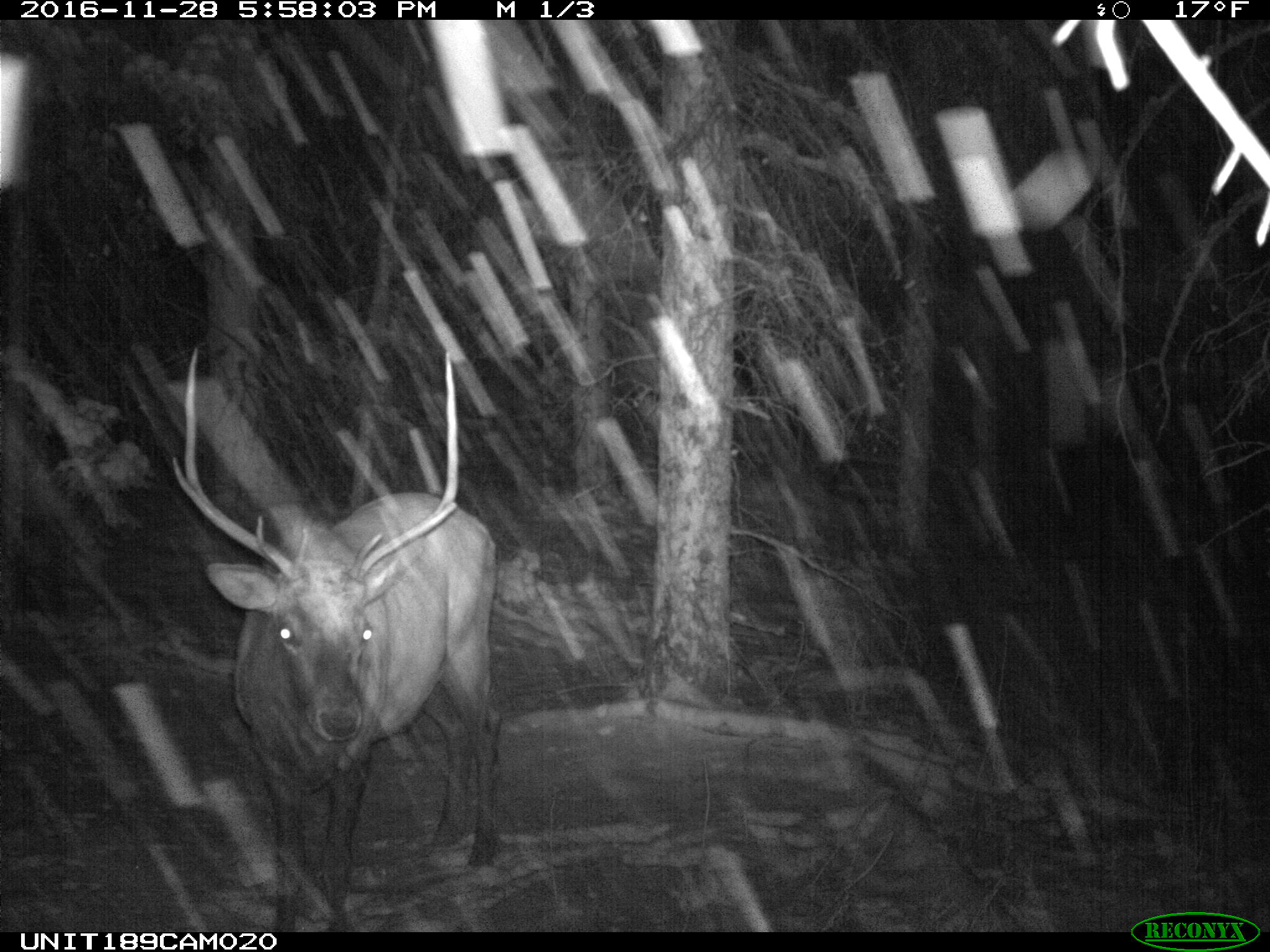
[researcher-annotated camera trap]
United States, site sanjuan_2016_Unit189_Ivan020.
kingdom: Animalia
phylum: Chordata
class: Mammalia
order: Artiodactyla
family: Cervidae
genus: Cervus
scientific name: Cervus elaphus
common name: red deer